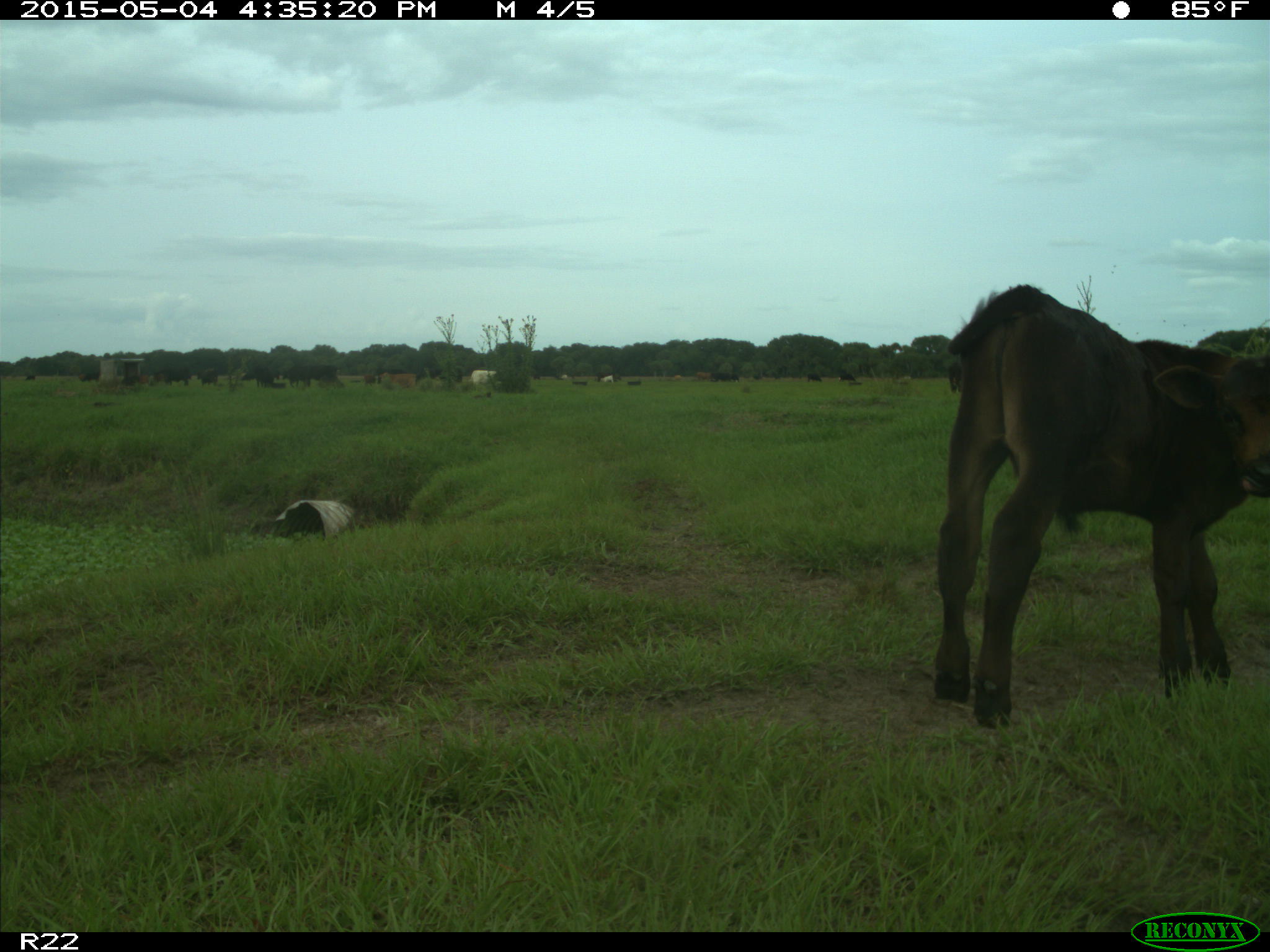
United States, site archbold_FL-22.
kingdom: Animalia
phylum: Chordata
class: Mammalia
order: Artiodactyla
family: Bovidae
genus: Bos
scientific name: Bos taurus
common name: domestic cow